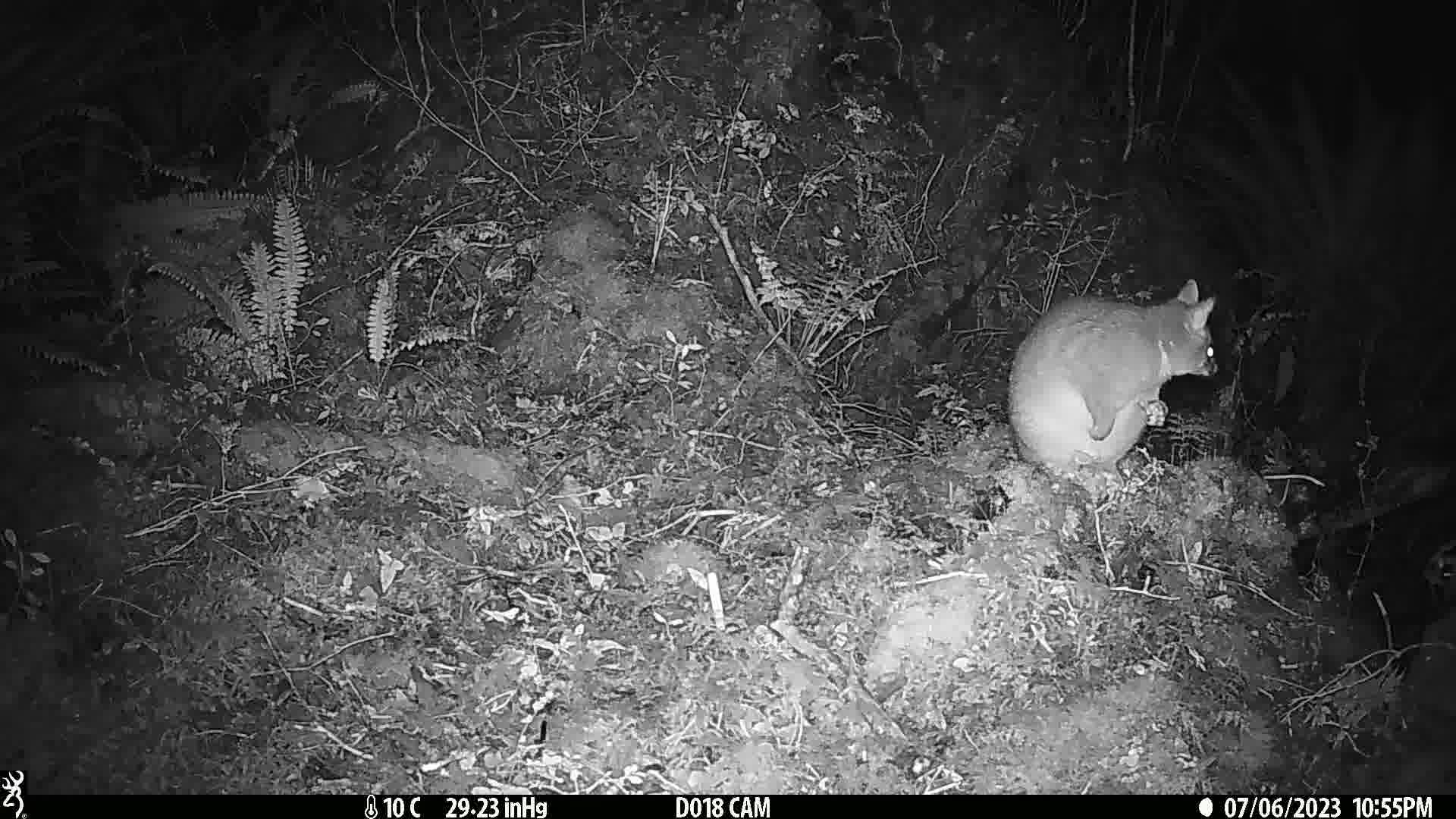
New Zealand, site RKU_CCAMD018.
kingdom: Animalia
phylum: Chordata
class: Mammalia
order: Diprotodontia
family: Phalangeridae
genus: Trichosurus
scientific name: Trichosurus vulpecula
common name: common brushtail possum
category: possum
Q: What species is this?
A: Possum (common brushtail possum) (Trichosurus vulpecula).